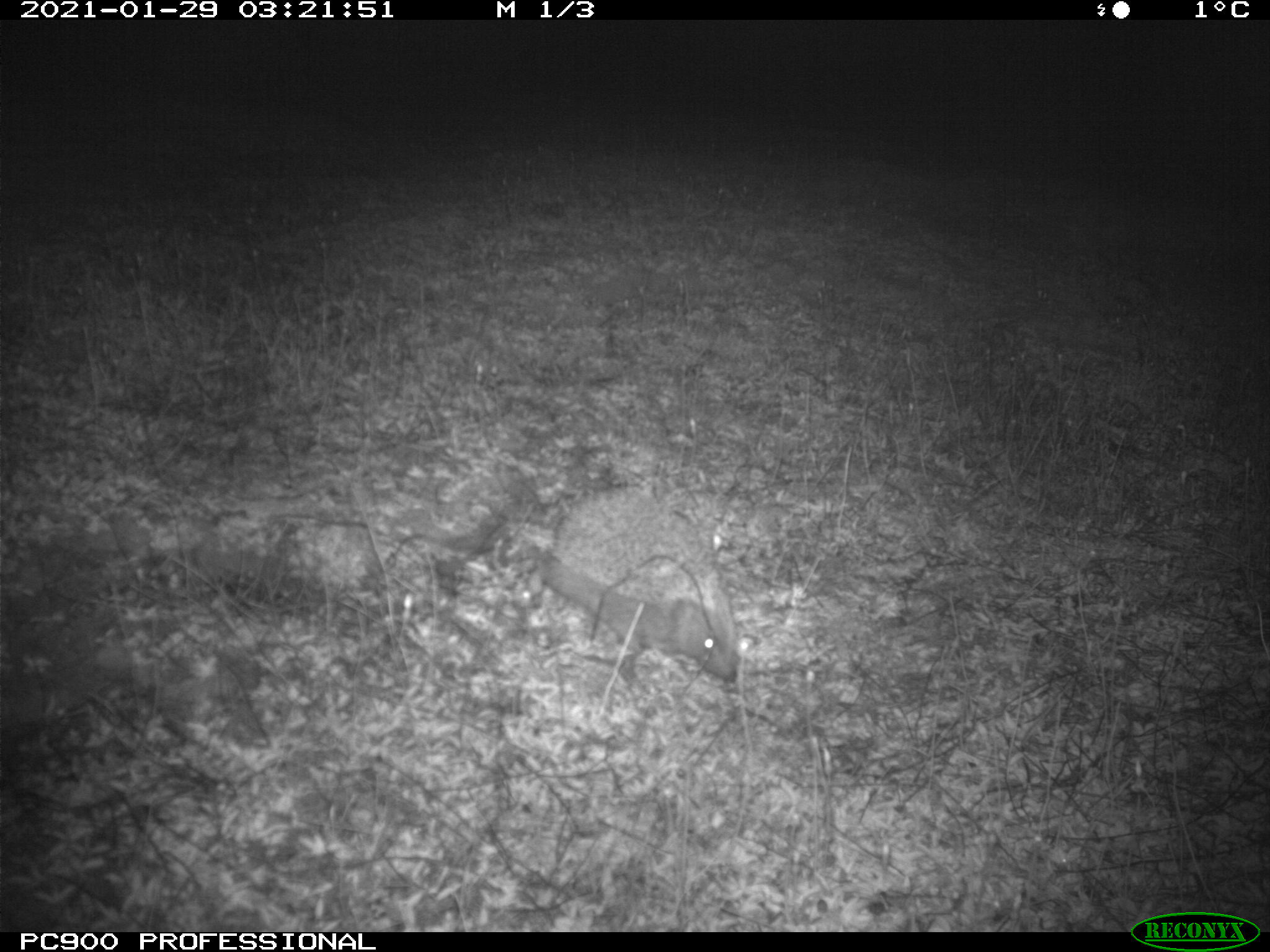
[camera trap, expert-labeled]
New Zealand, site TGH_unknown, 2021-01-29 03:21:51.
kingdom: Animalia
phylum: Chordata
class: Mammalia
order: Eulipotyphla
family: Erinaceidae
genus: Erinaceus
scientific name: Erinaceus europaeus europaeus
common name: european hedgehog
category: hedgehog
Hedgehog (european hedgehog) (Erinaceus europaeus europaeus).